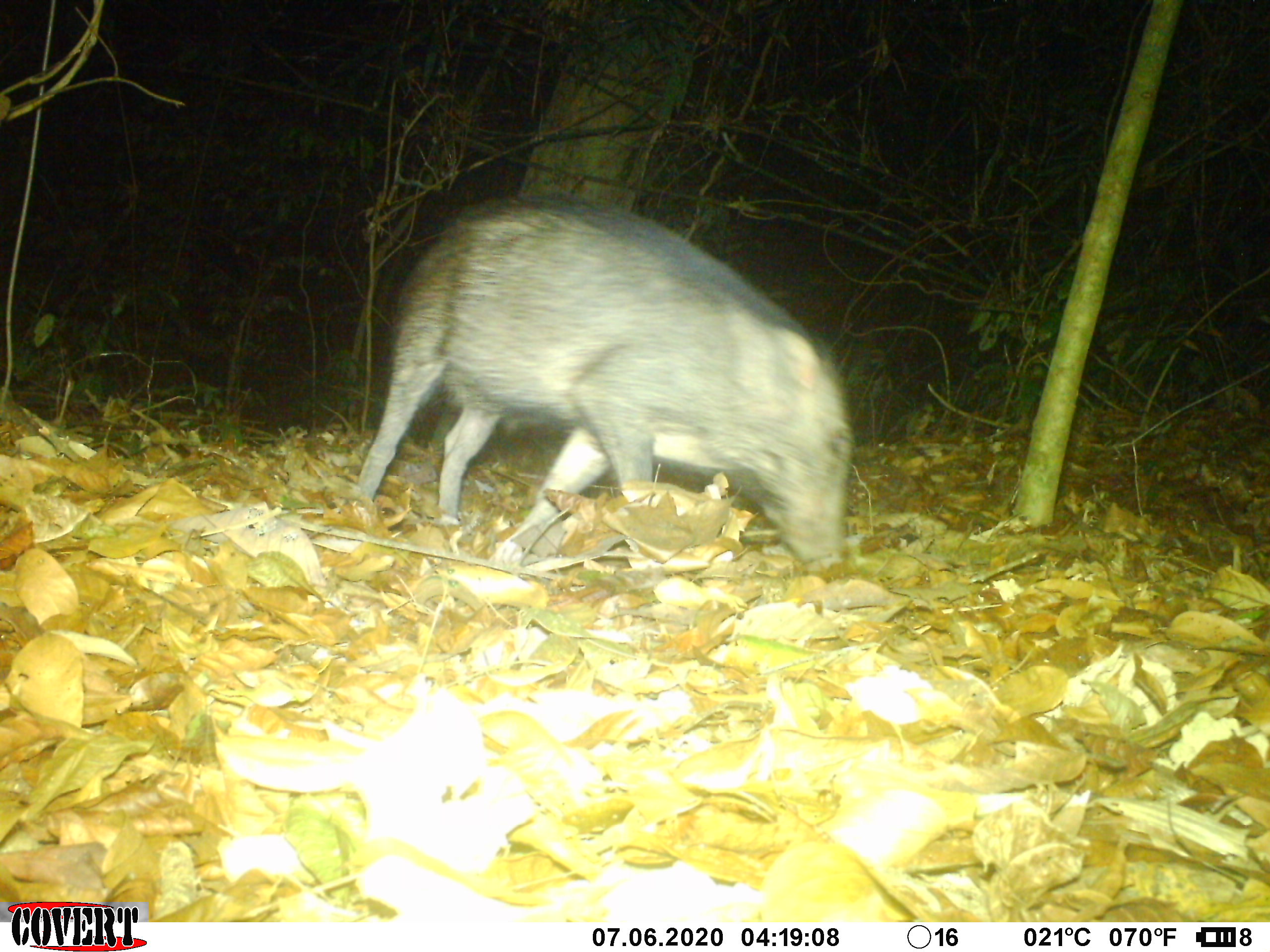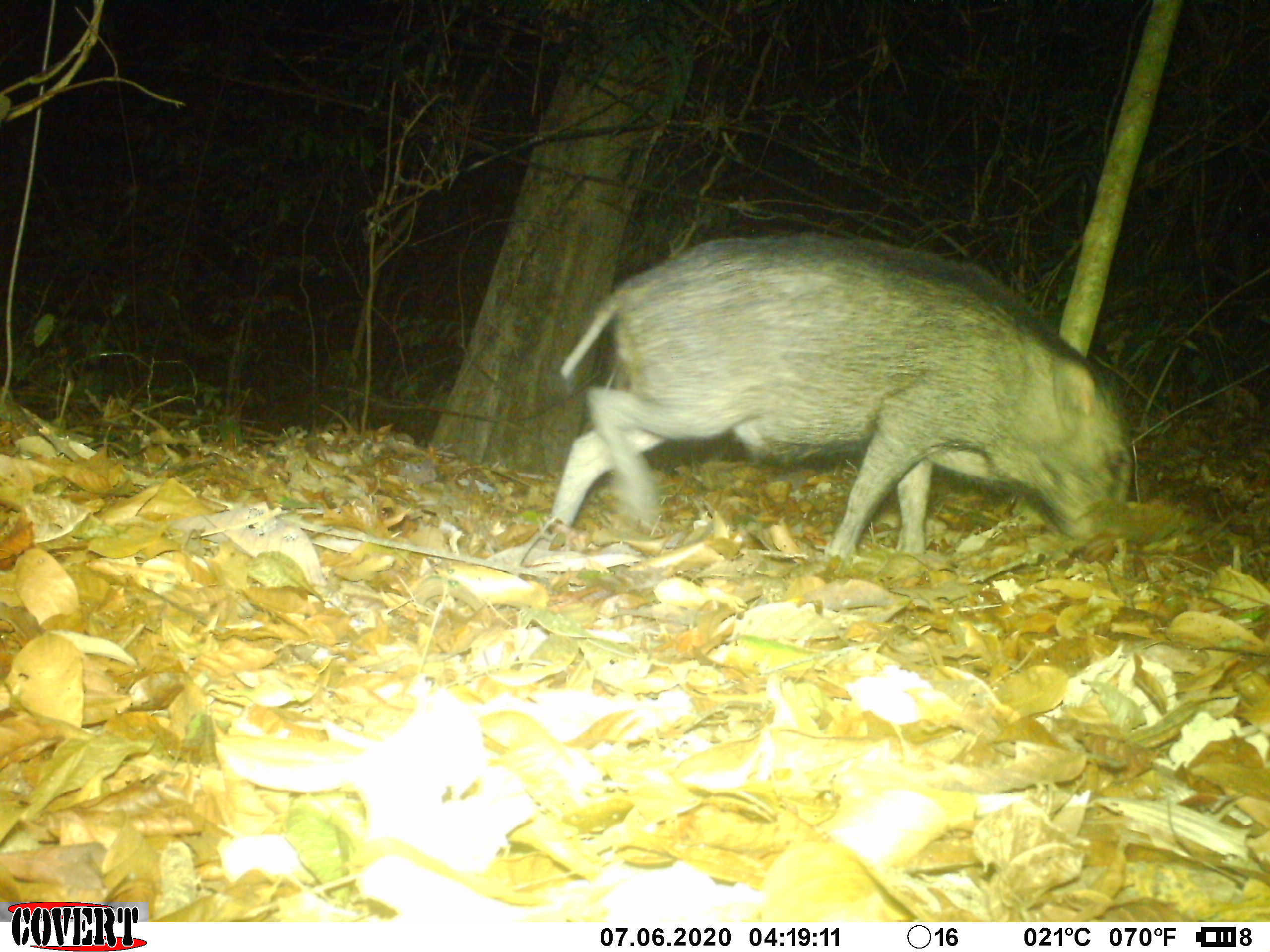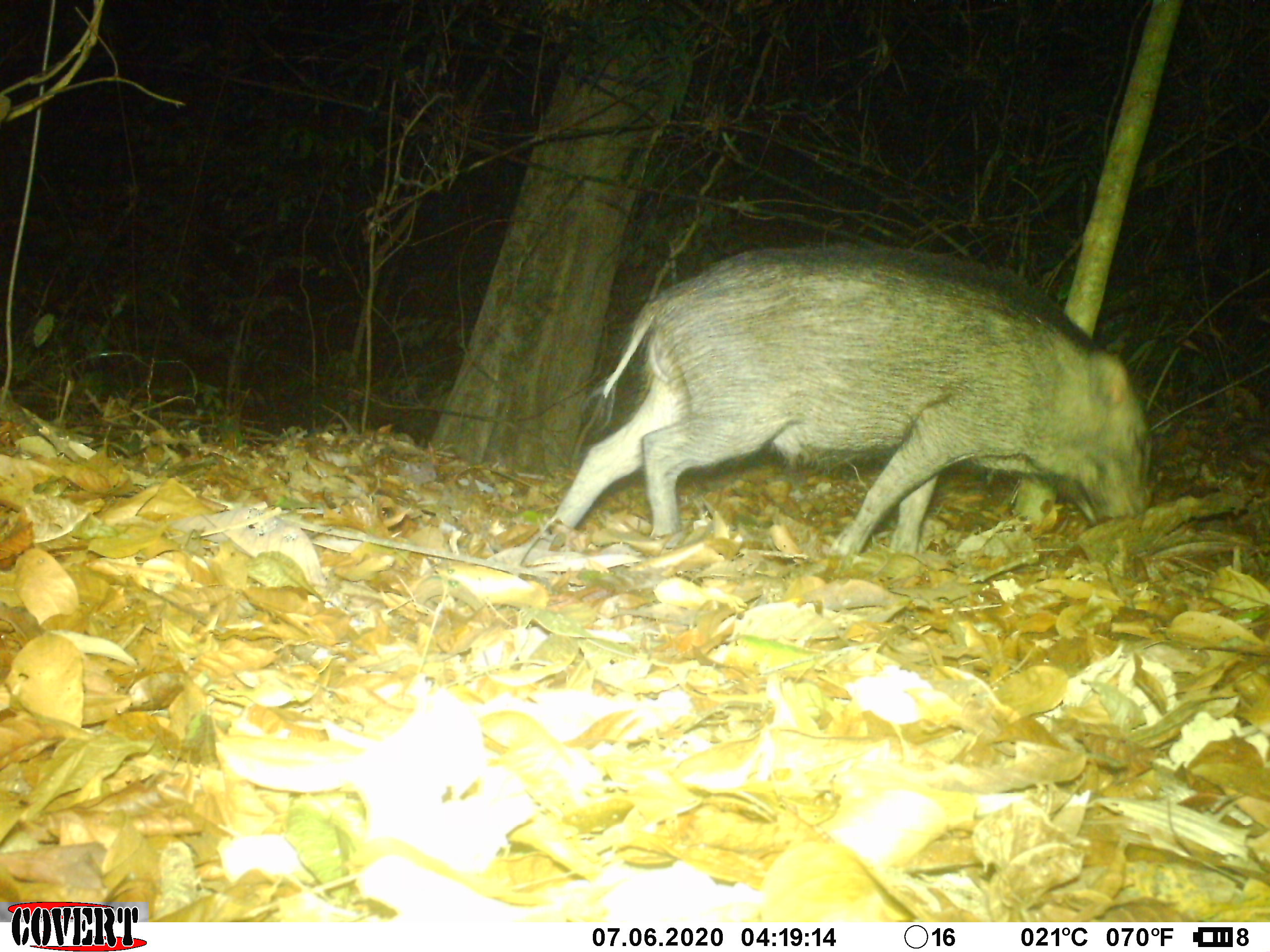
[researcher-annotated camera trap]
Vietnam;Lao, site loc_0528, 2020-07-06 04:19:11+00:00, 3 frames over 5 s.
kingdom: Animalia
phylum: Chordata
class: Mammalia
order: Artiodactyla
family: Suidae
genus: Sus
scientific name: Sus scrofa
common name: eurasian wild pig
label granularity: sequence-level